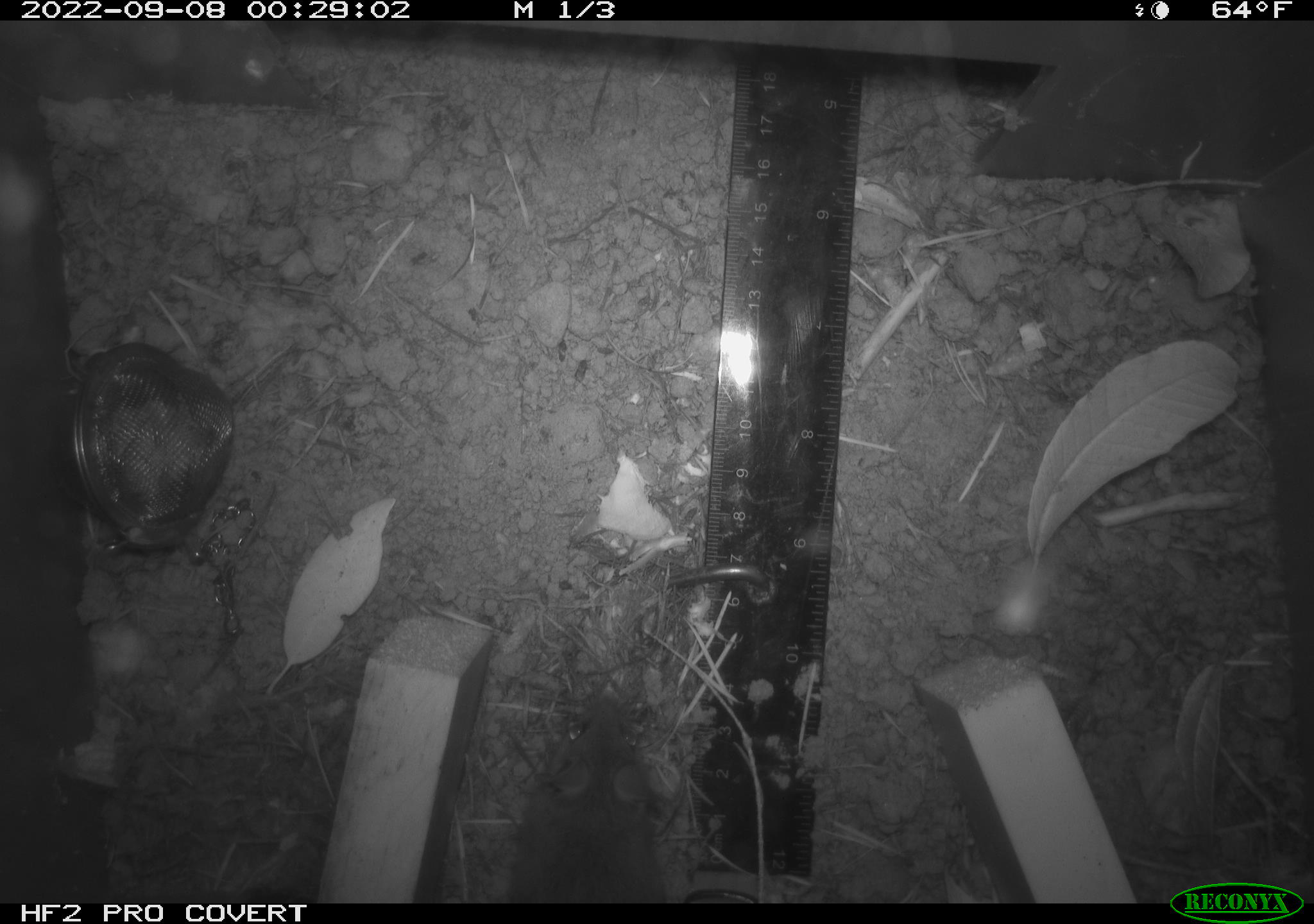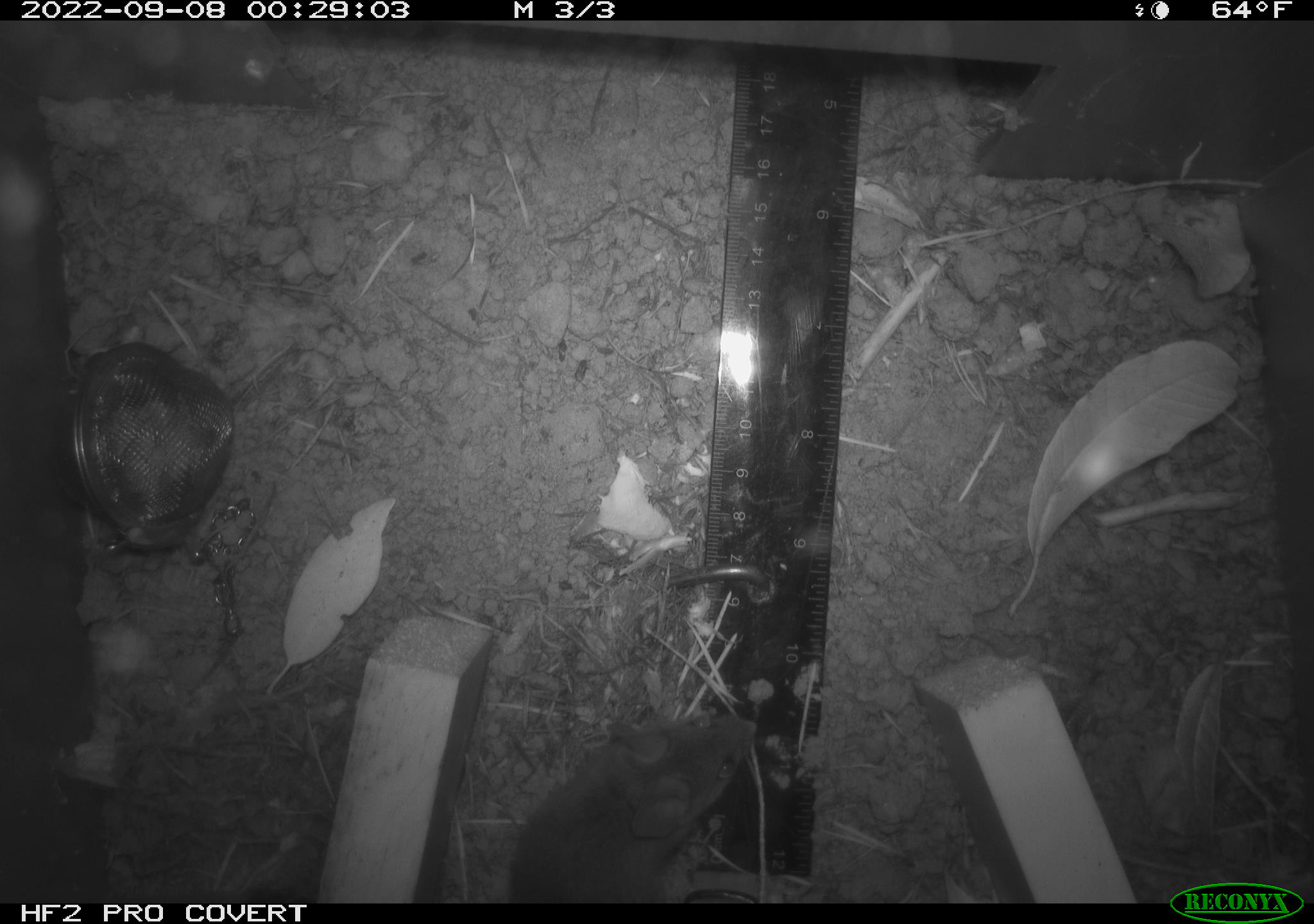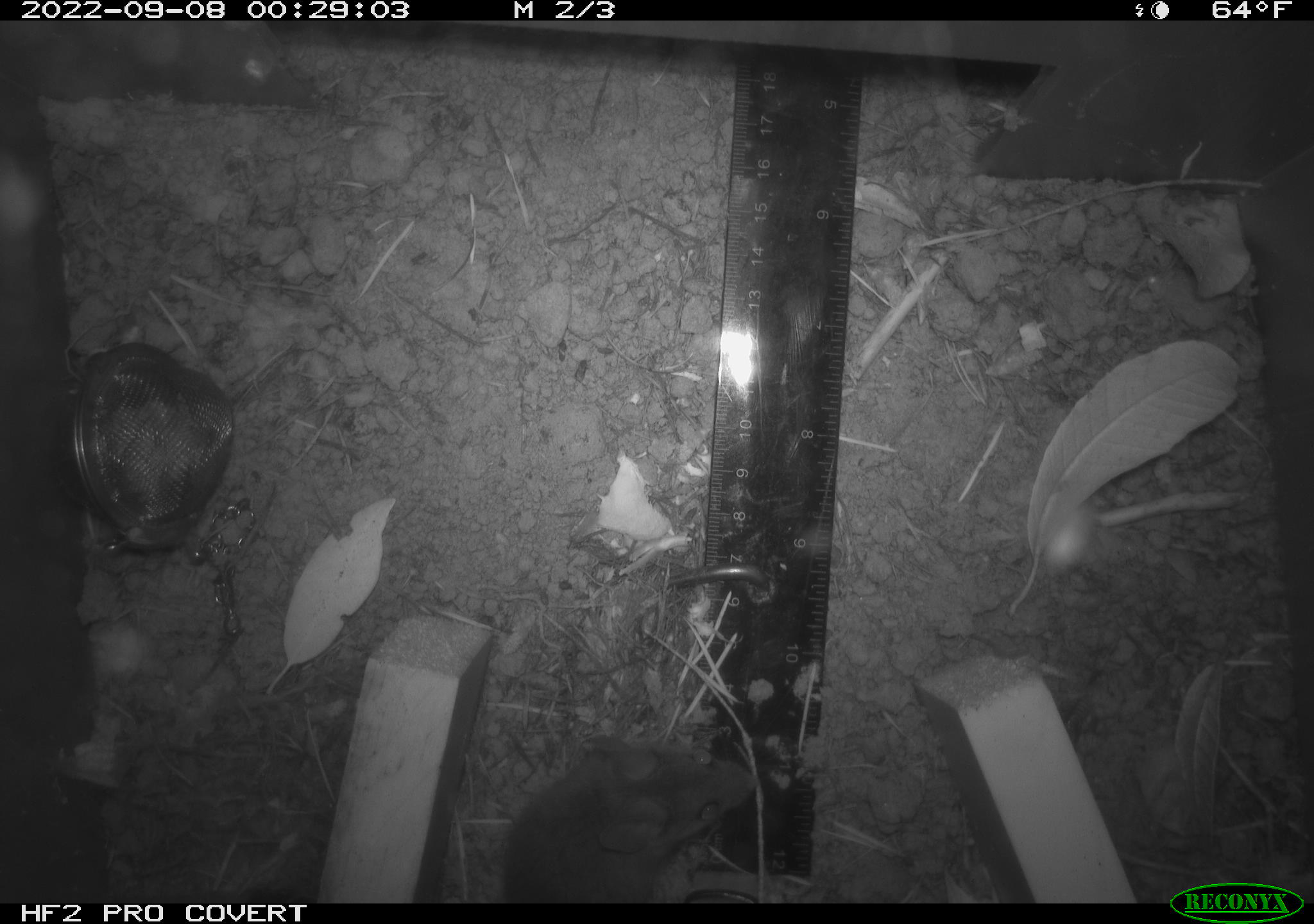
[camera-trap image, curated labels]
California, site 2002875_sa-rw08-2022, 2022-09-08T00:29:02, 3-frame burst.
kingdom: Animalia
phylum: Chordata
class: Mammalia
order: Rodentia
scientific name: Rodentia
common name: mouse species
Mouse species (Rodentia).